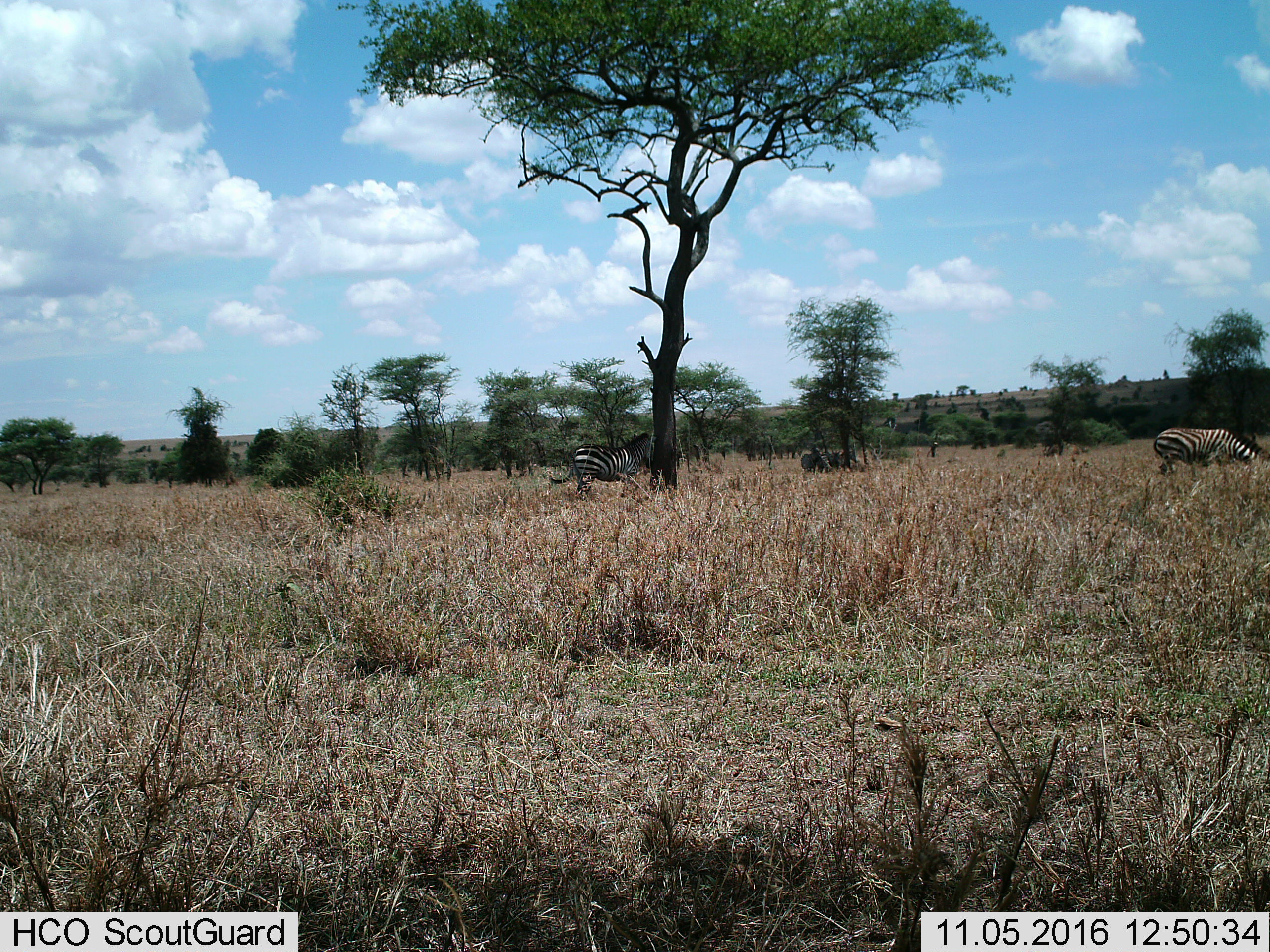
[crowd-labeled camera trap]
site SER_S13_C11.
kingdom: Animalia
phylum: Chordata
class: Mammalia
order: Perissodactyla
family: Equidae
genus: Equus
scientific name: Equus quagga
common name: plains zebra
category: zebraplains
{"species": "zebraplains (plains zebra) (Equus quagga)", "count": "2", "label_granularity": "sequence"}